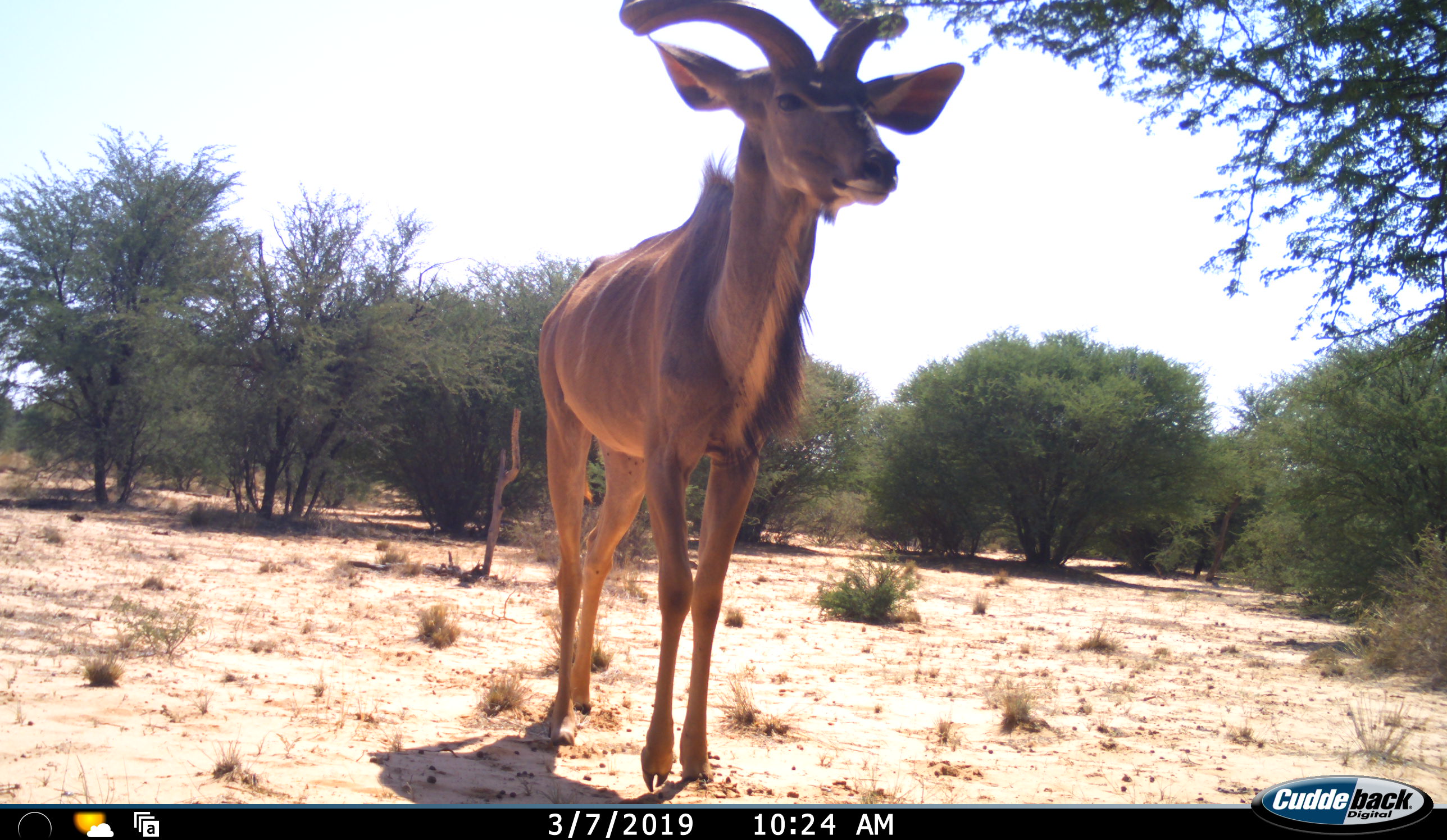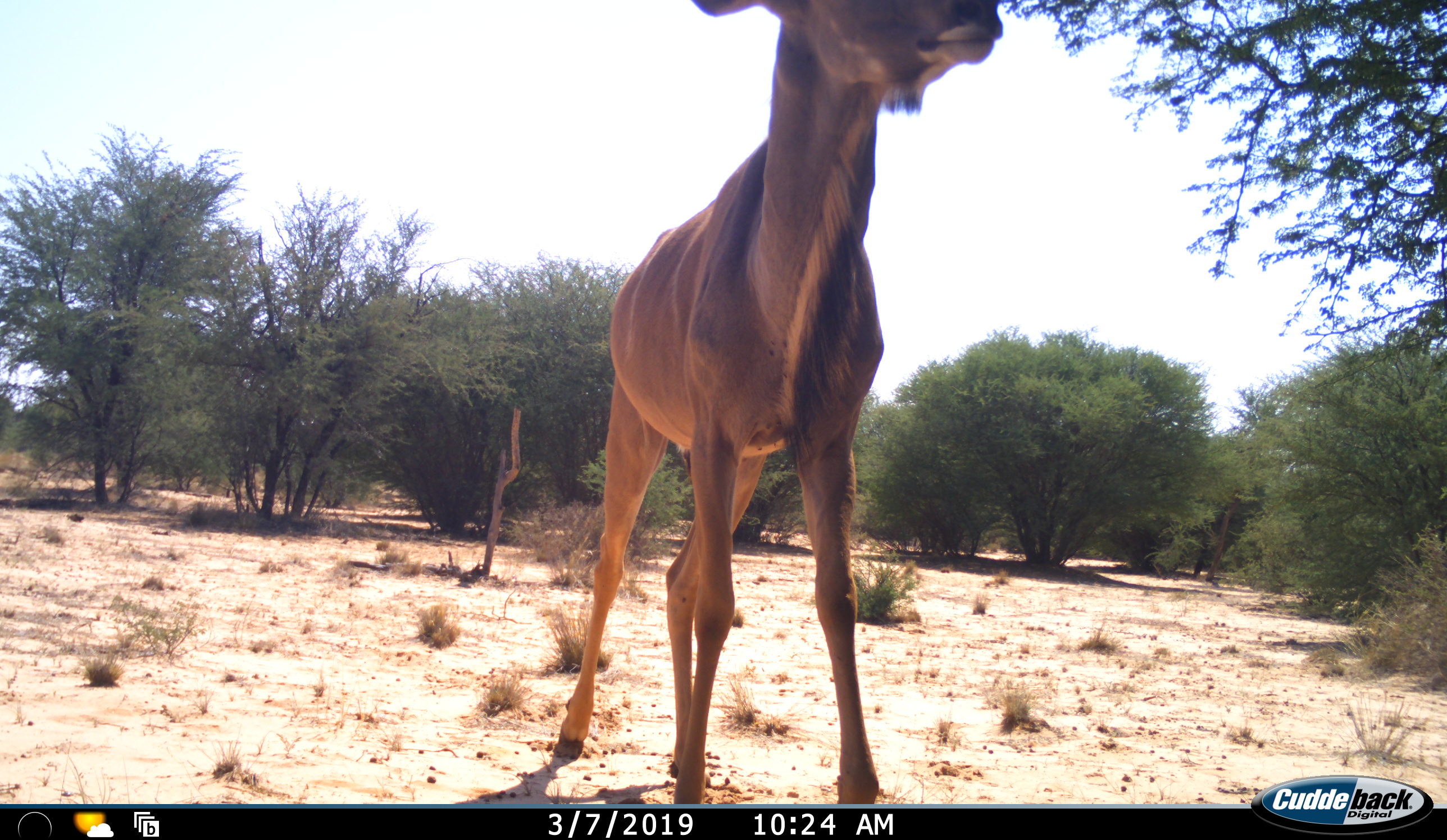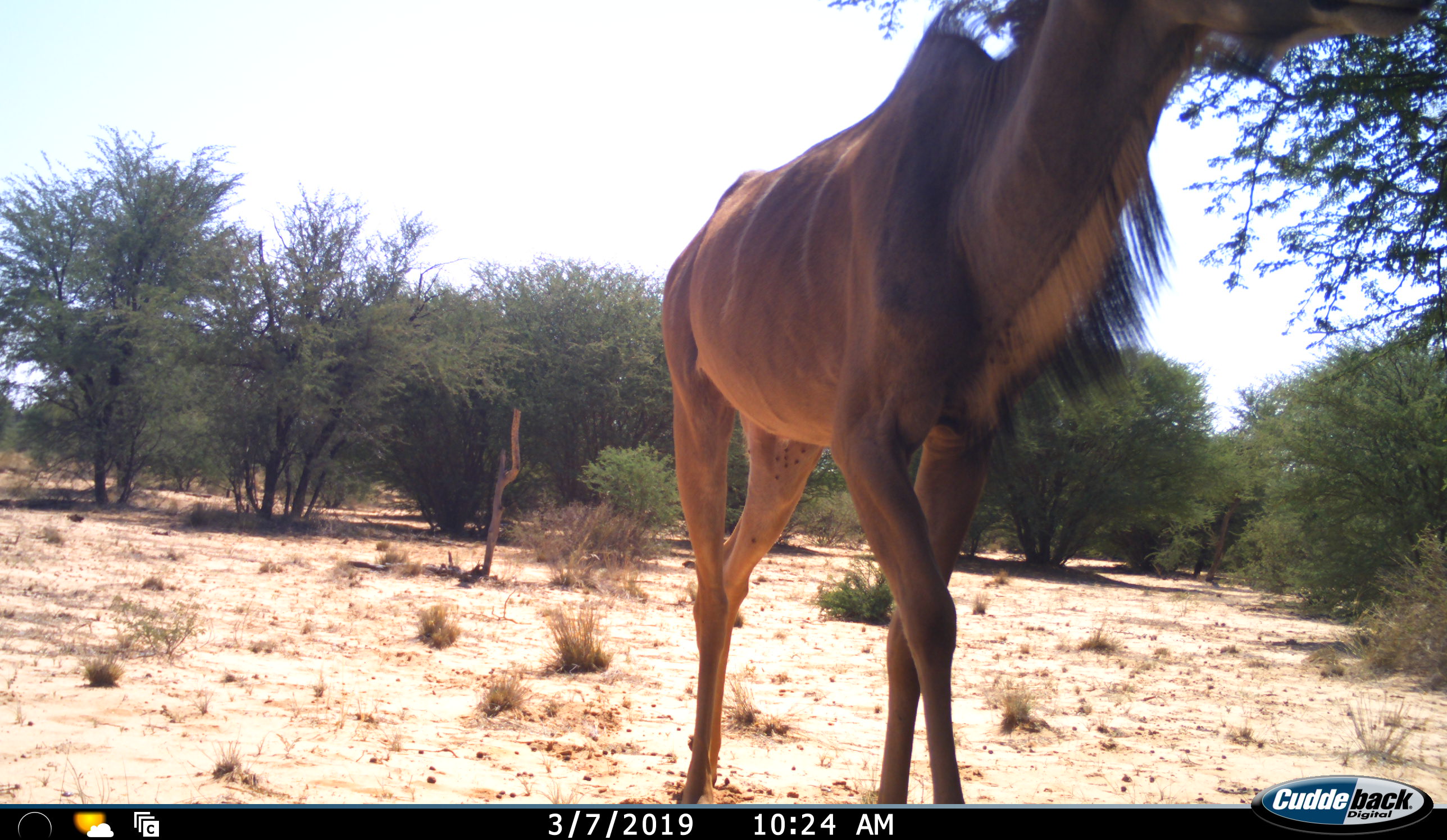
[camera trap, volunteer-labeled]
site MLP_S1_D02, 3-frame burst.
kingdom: Animalia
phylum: Chordata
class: Mammalia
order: Artiodactyla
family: Bovidae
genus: Tragelaphus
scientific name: Tragelaphus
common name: kudu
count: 1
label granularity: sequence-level